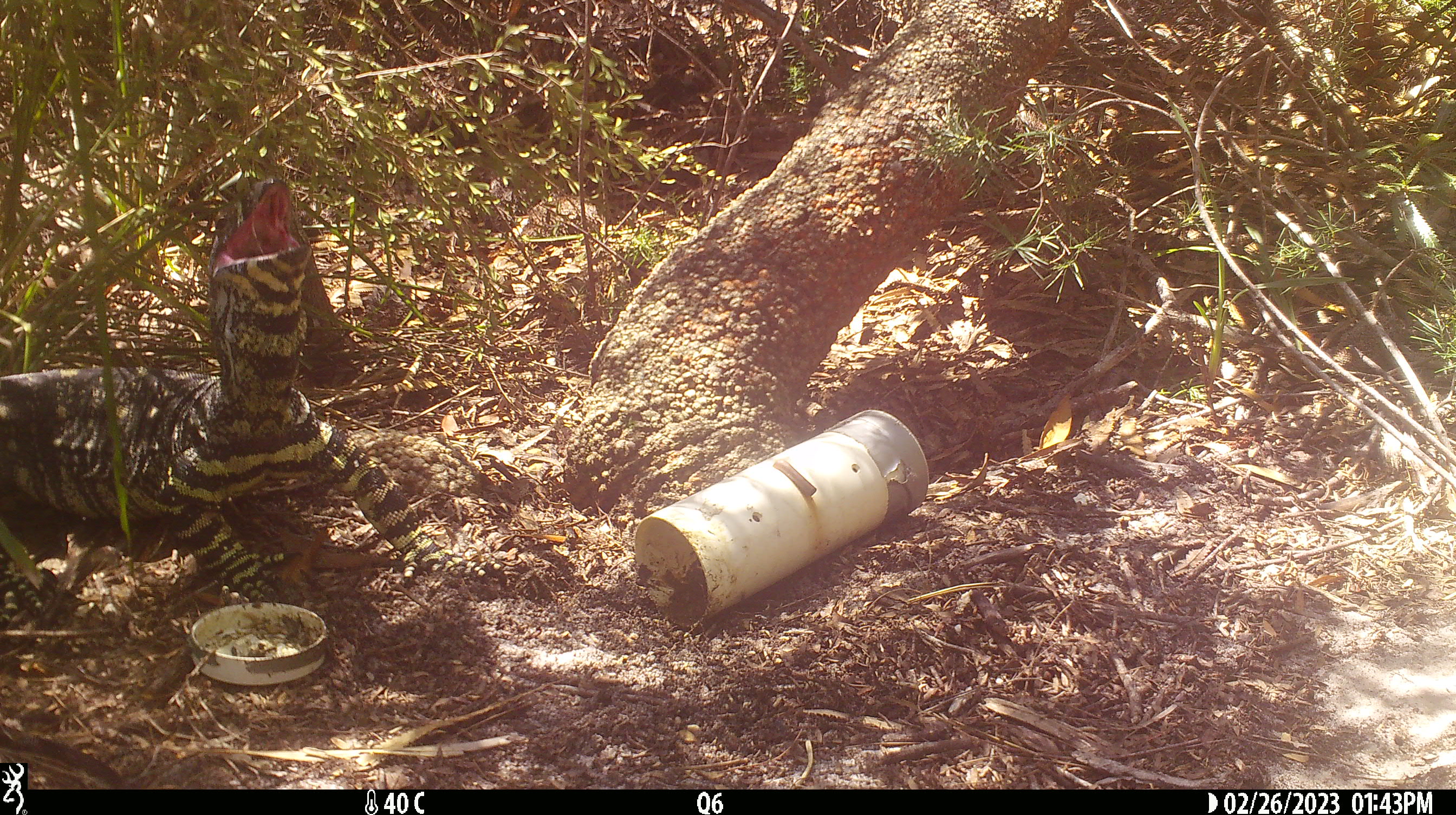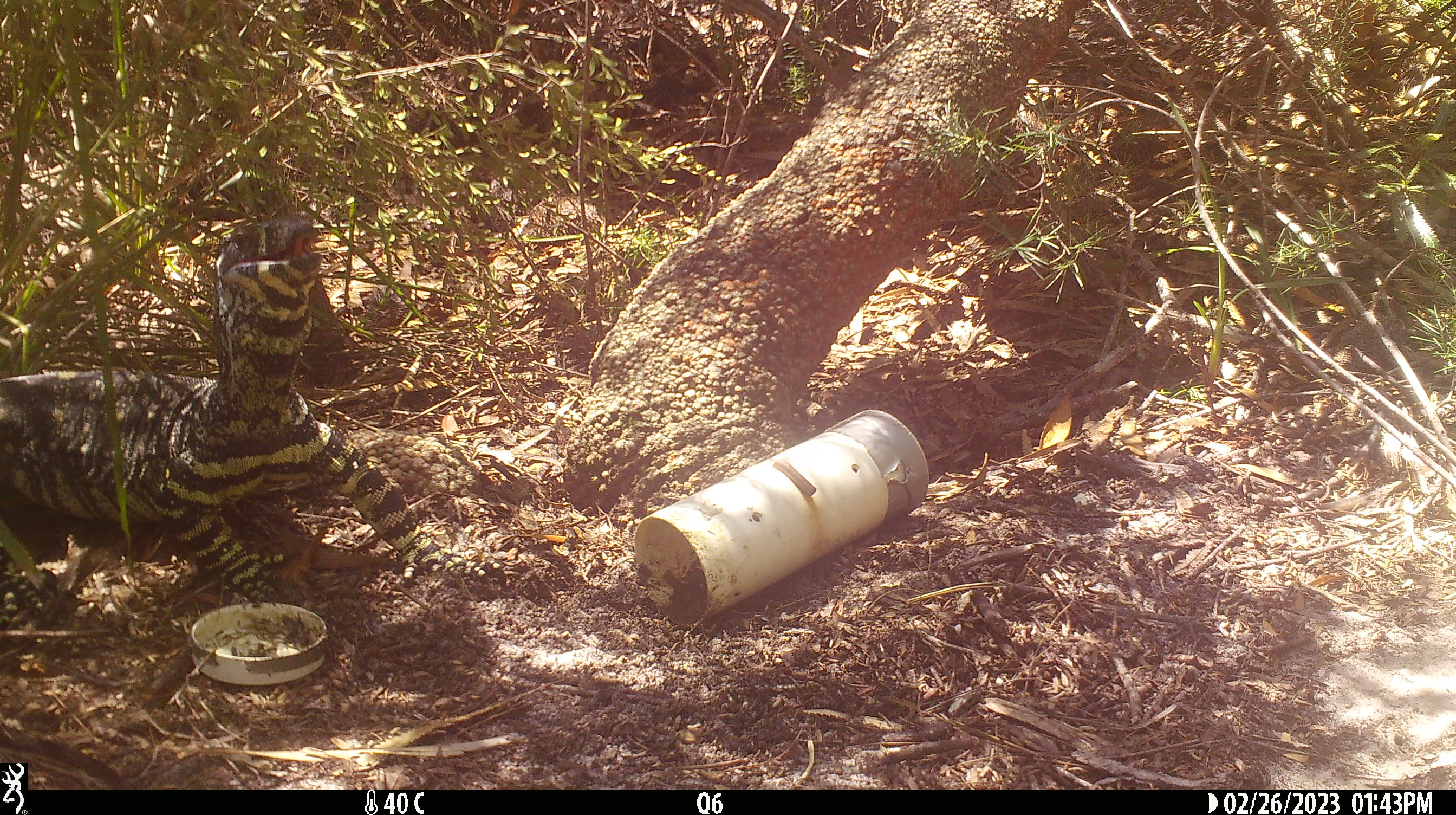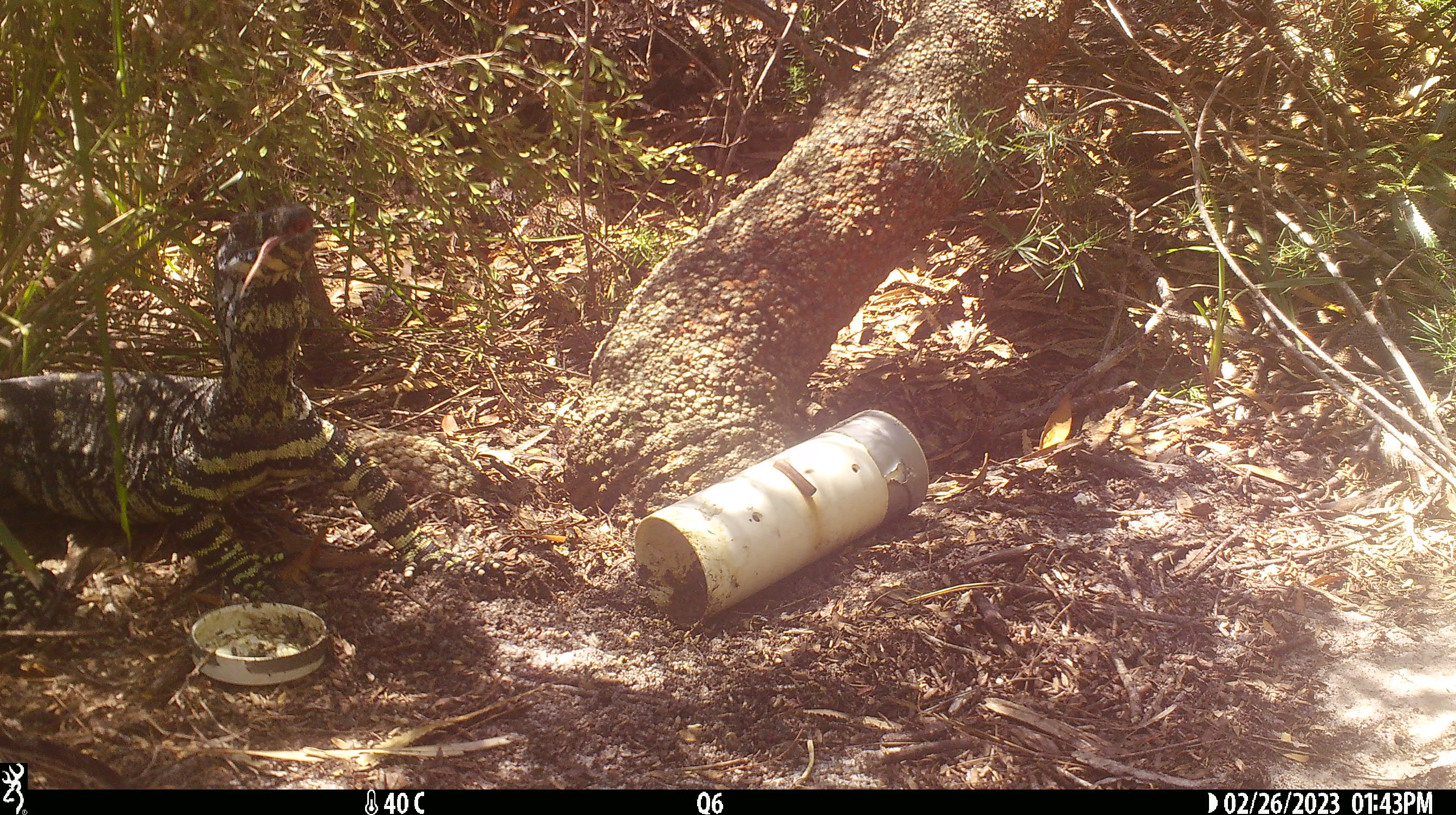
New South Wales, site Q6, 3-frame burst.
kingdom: Animalia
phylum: Chordata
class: Reptilia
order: Squamata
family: Varanidae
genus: Varanus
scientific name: Varanus varius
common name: lace monitor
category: goanna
Goanna (lace monitor) (Varanus varius).